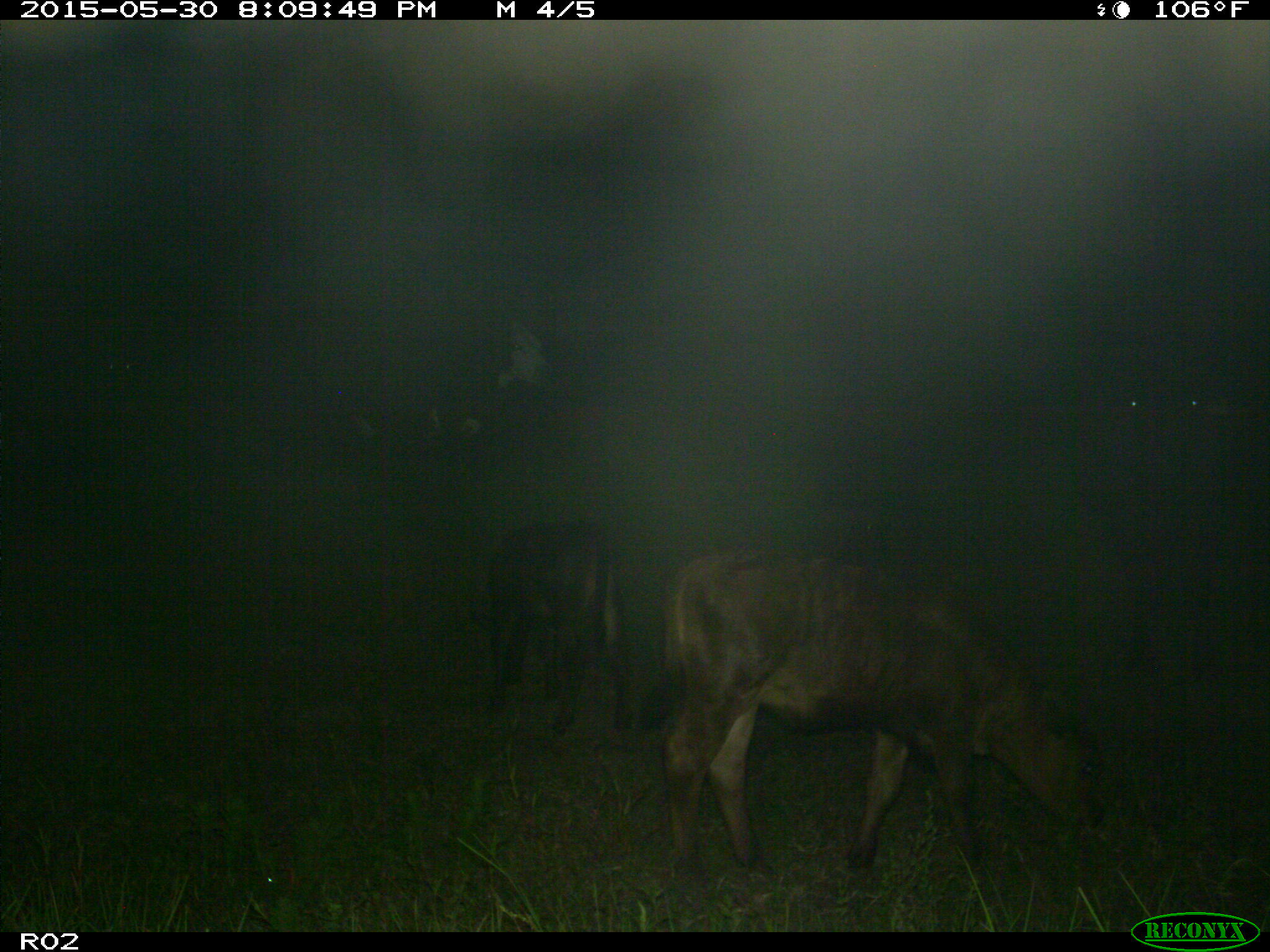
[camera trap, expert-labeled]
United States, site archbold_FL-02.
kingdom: Animalia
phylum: Chordata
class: Mammalia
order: Artiodactyla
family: Bovidae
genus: Bos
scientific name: Bos taurus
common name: domestic cow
Bos taurus (domestic cow).